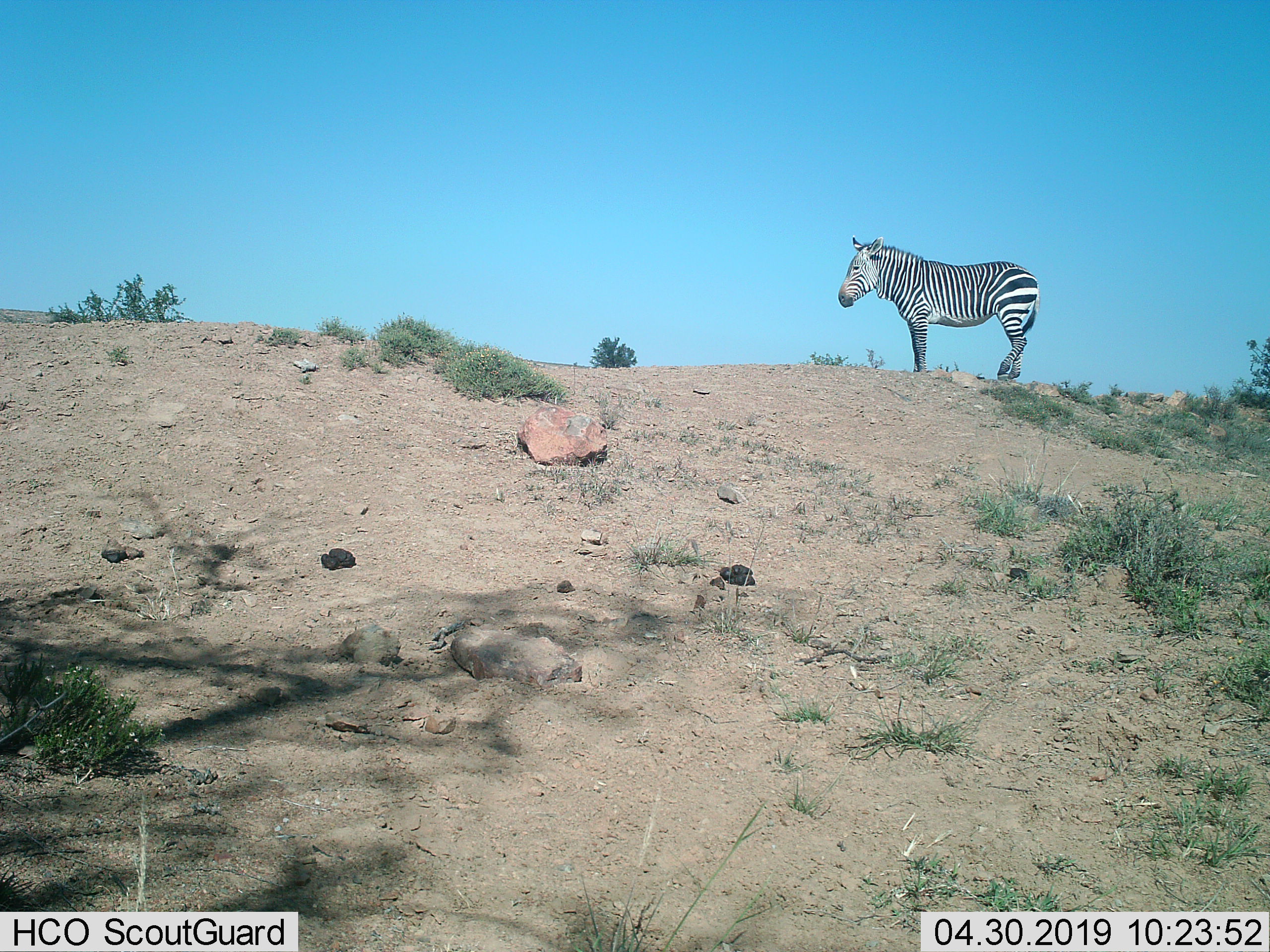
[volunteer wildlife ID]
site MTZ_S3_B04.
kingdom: Animalia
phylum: Chordata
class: Mammalia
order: Perissodactyla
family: Equidae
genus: Equus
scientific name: Equus zebra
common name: mountain zebra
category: zebramountain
Zebramountain (mountain zebra) (Equus zebra), count 1. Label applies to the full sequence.